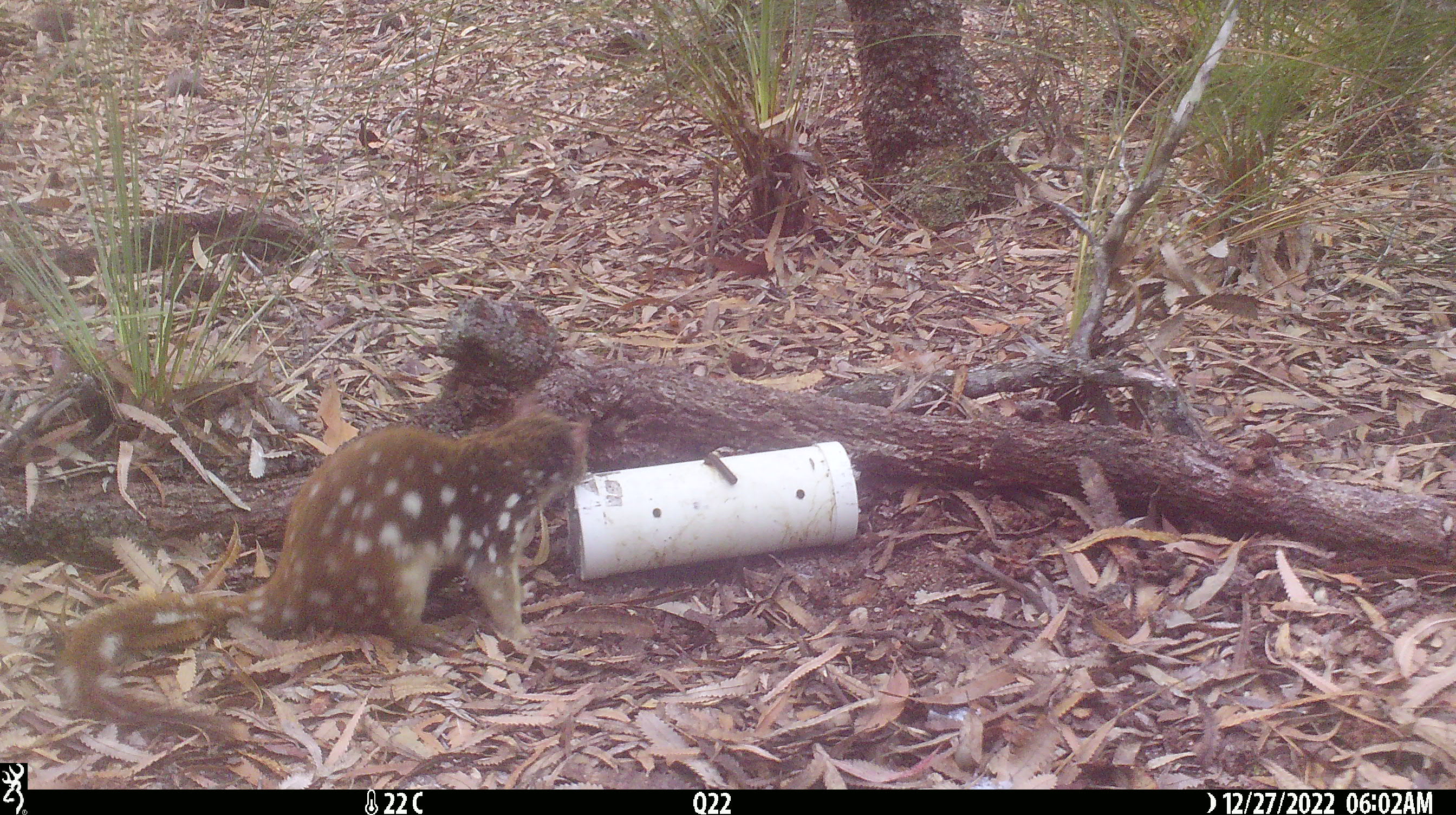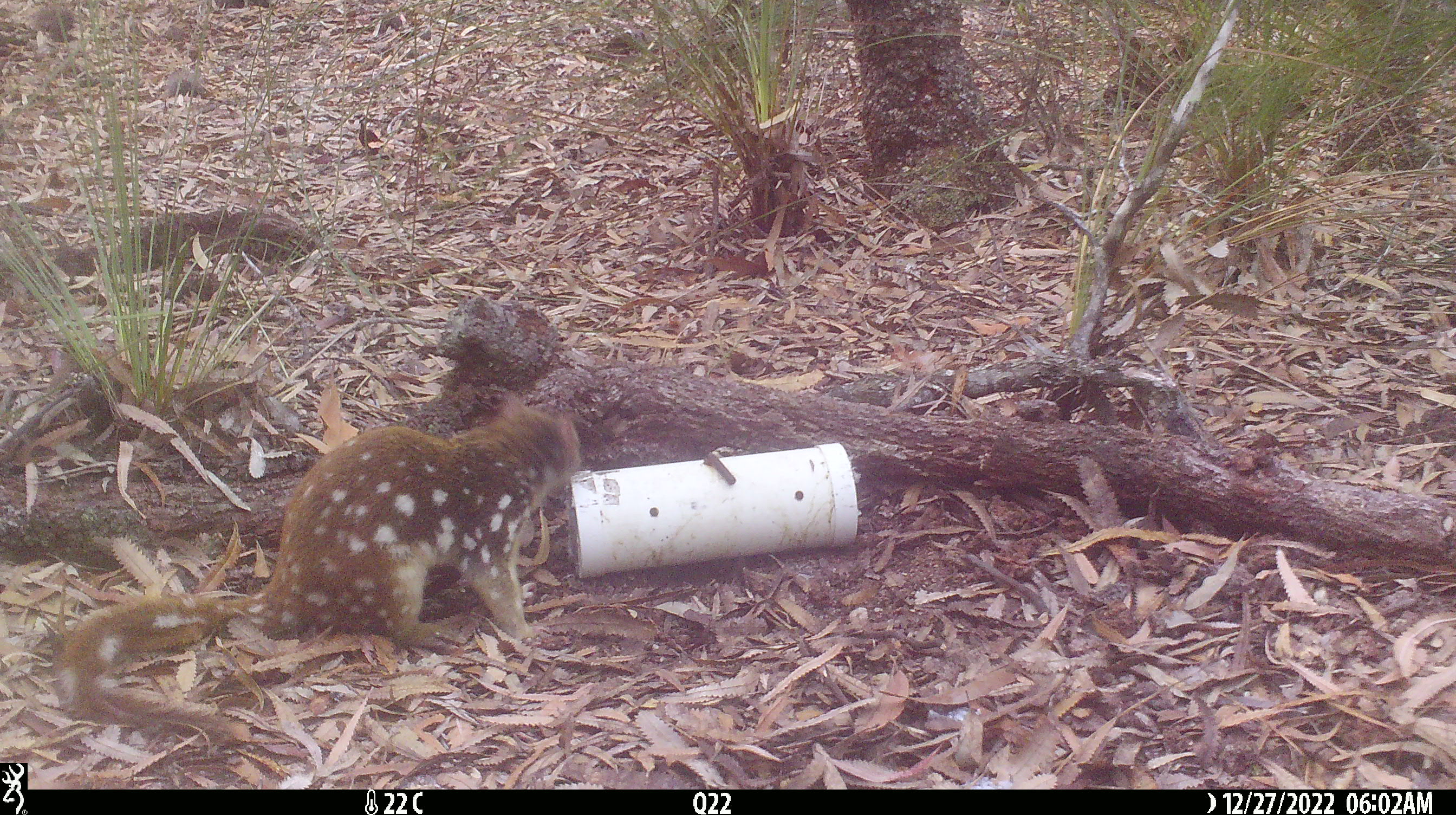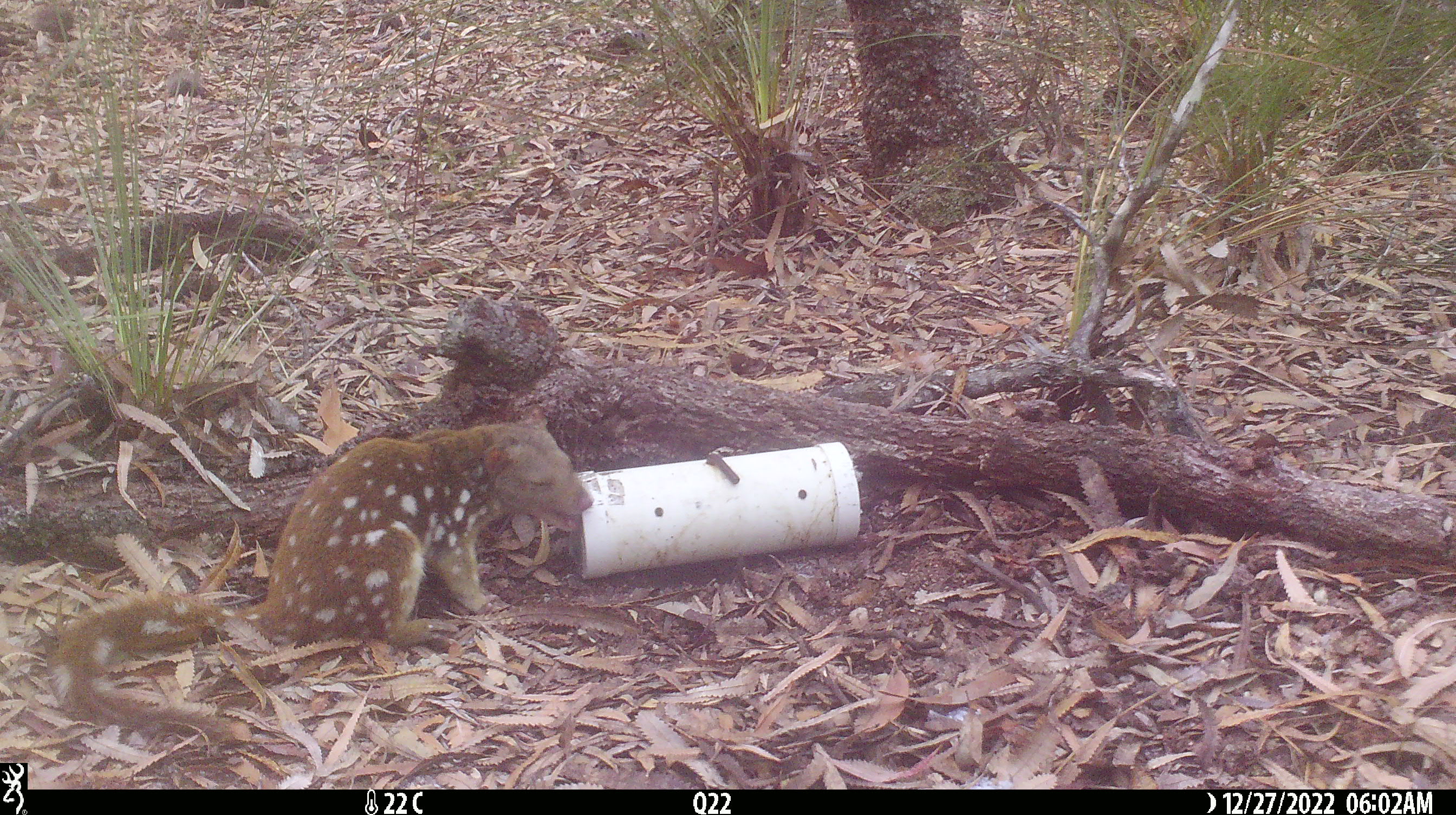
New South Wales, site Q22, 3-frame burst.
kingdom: Animalia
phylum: Chordata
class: Mammalia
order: Dasyuromorphia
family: Dasyuridae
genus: Dasyurus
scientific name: Dasyurus maculatus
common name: spotted-tailed quoll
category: quoll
Quoll (spotted-tailed quoll) (Dasyurus maculatus).